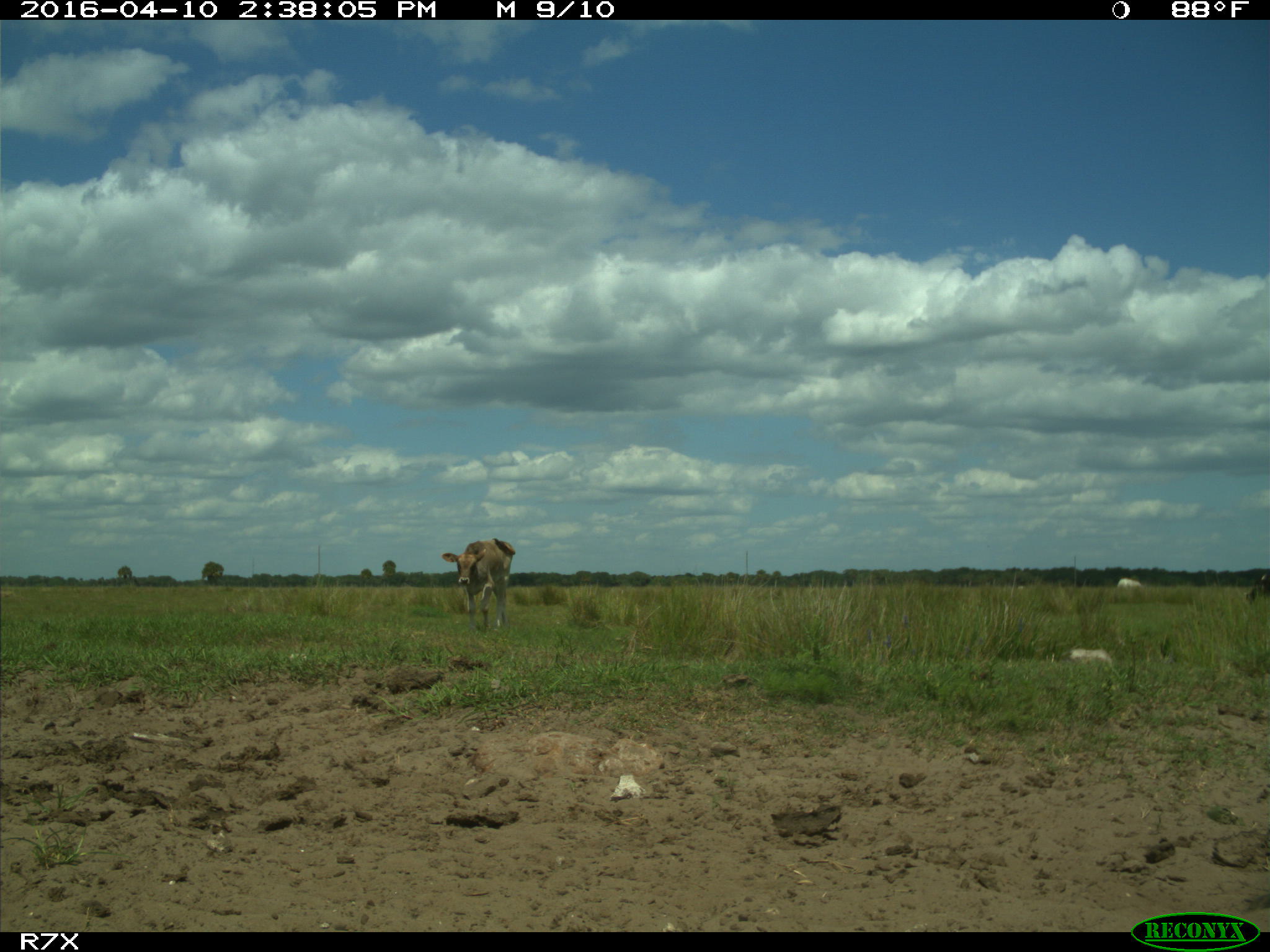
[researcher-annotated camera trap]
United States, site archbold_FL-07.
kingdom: Animalia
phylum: Chordata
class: Mammalia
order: Artiodactyla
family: Bovidae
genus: Bos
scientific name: Bos taurus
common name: domestic cow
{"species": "Bos taurus (domestic cow)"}